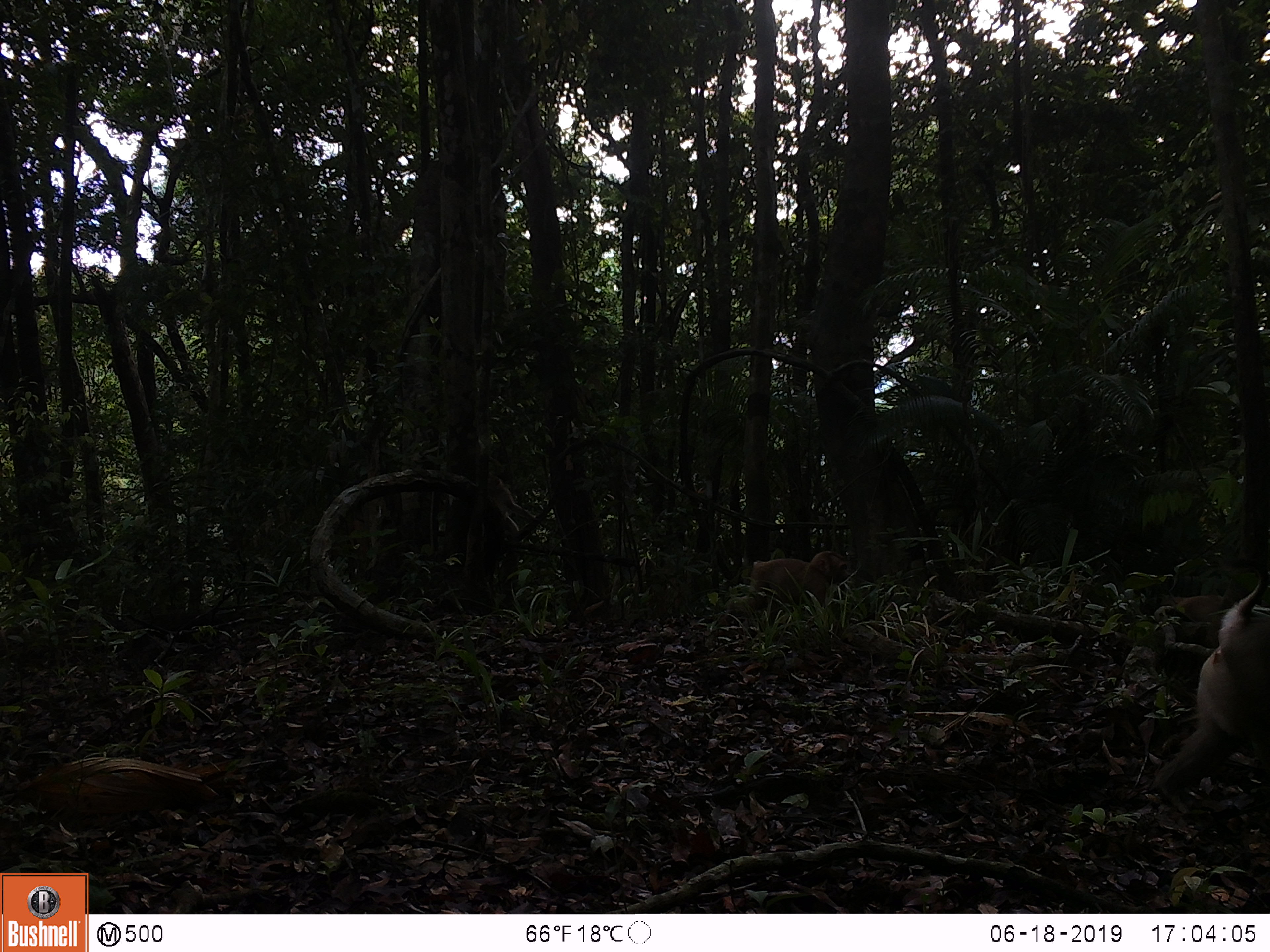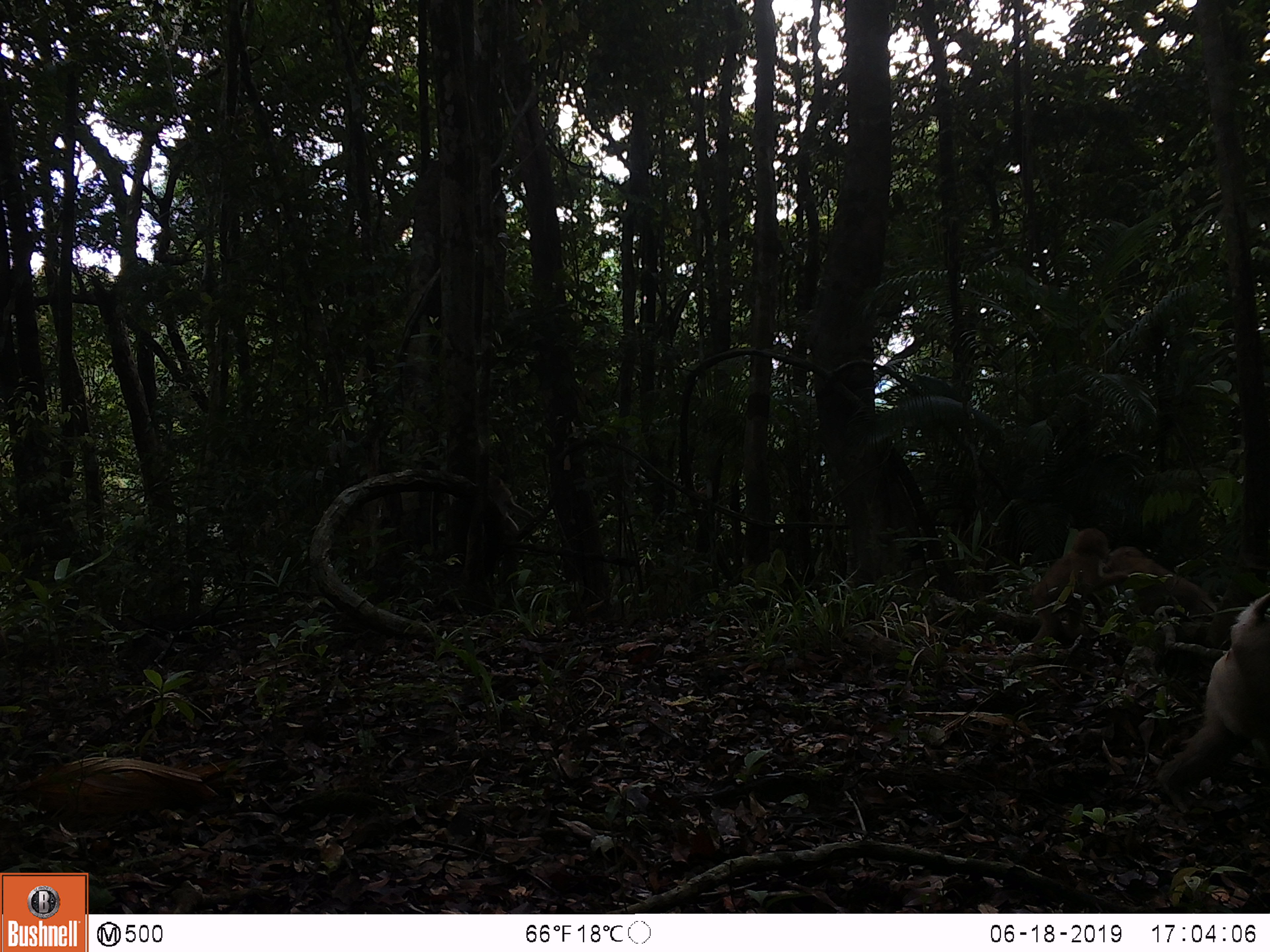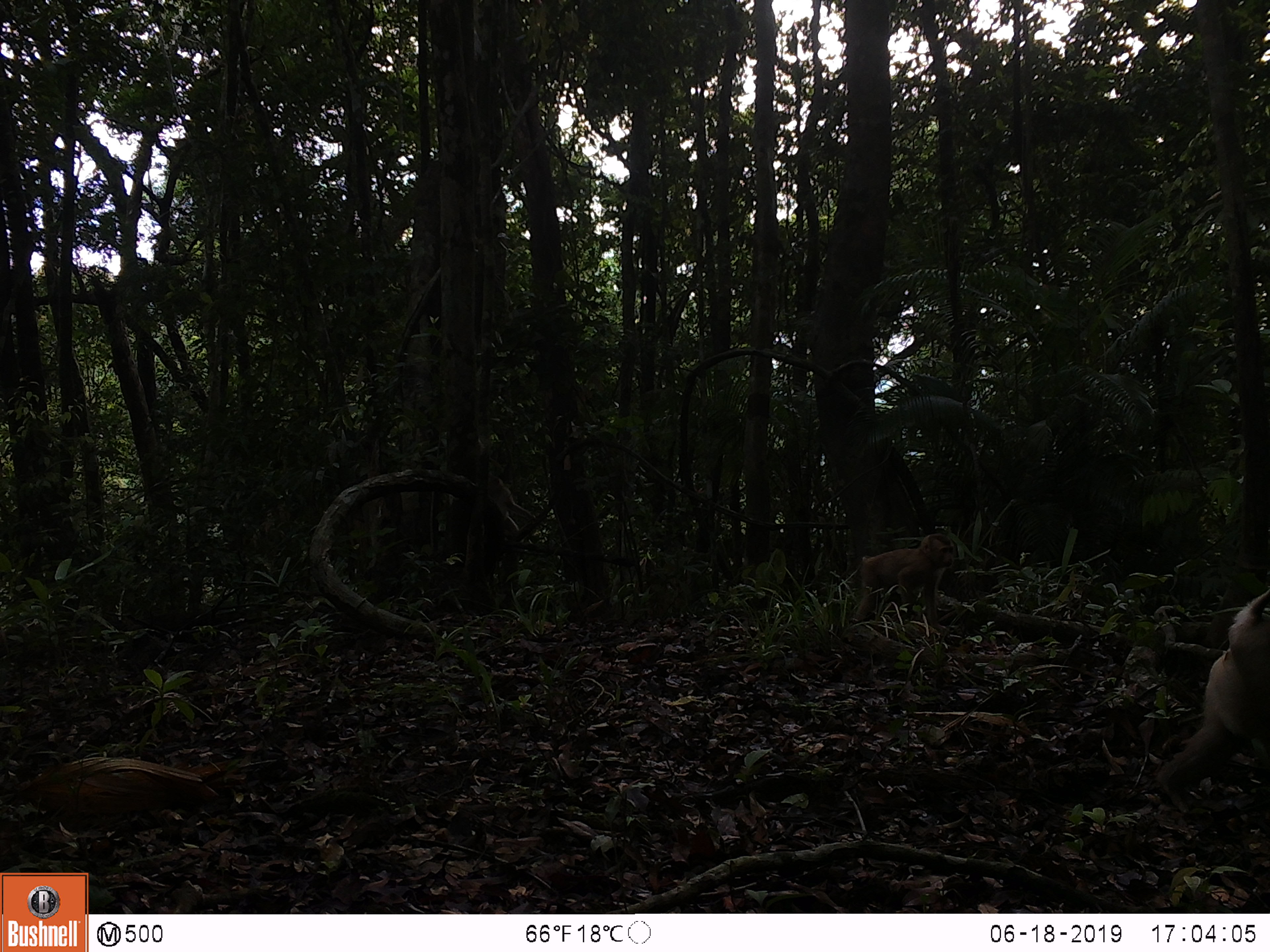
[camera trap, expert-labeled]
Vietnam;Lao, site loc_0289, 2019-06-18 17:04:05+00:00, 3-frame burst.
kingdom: Animalia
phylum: Chordata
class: Mammalia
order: Primates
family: Cercopithecidae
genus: Macaca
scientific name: Macaca nemestrina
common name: pig-tailed macaque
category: pig tailed macaque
Pig tailed macaque (pig-tailed macaque) (Macaca nemestrina). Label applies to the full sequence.